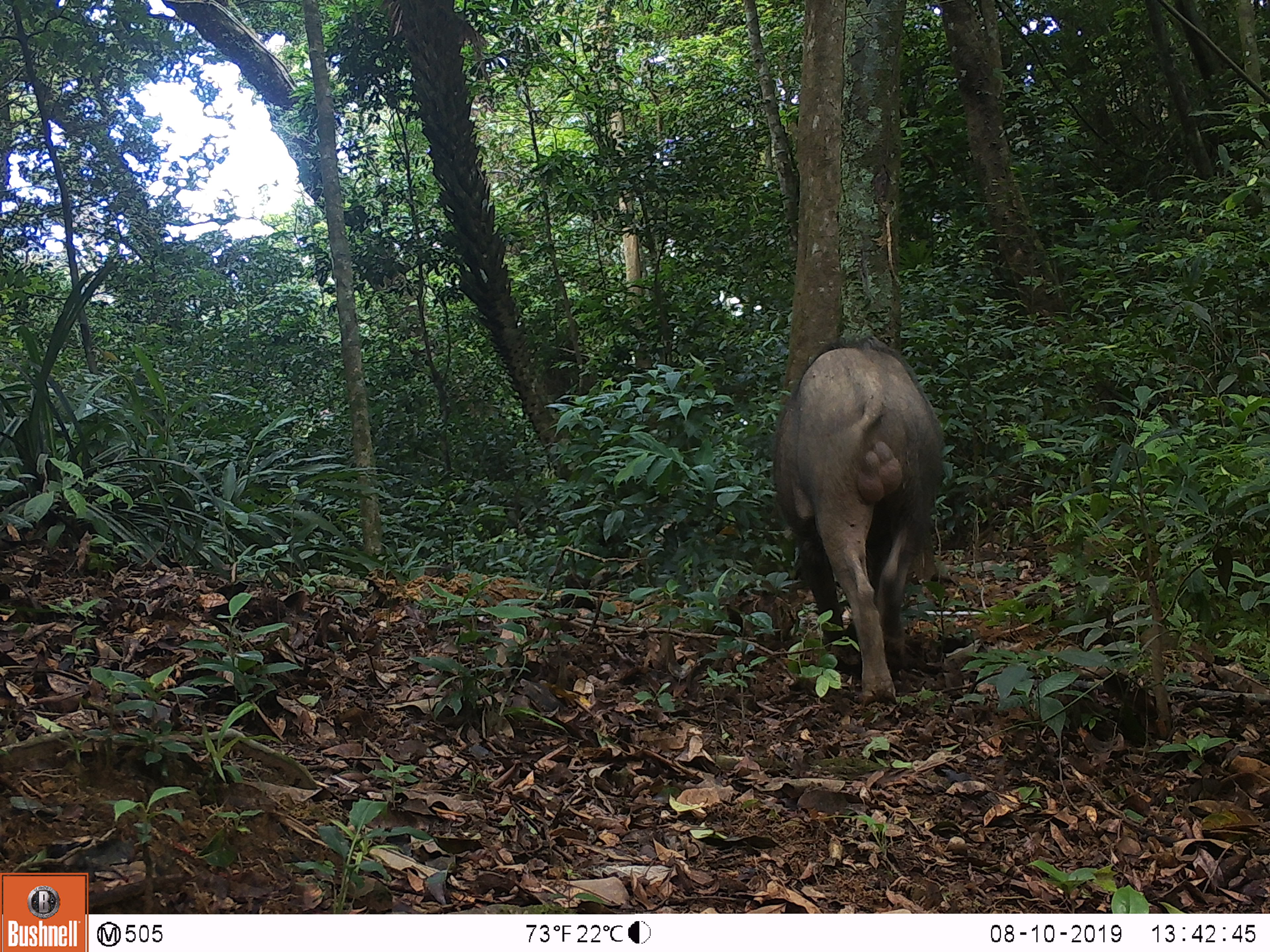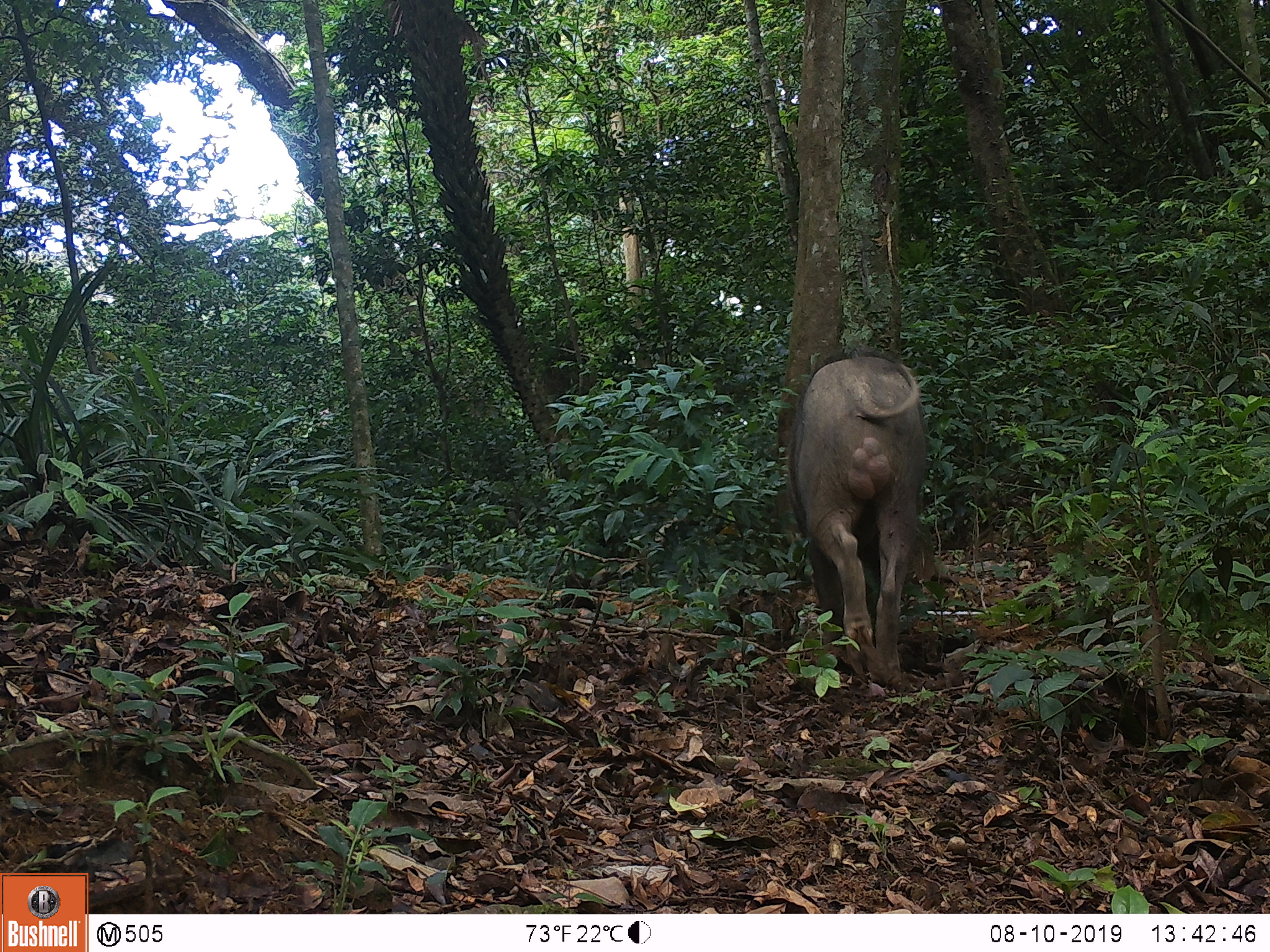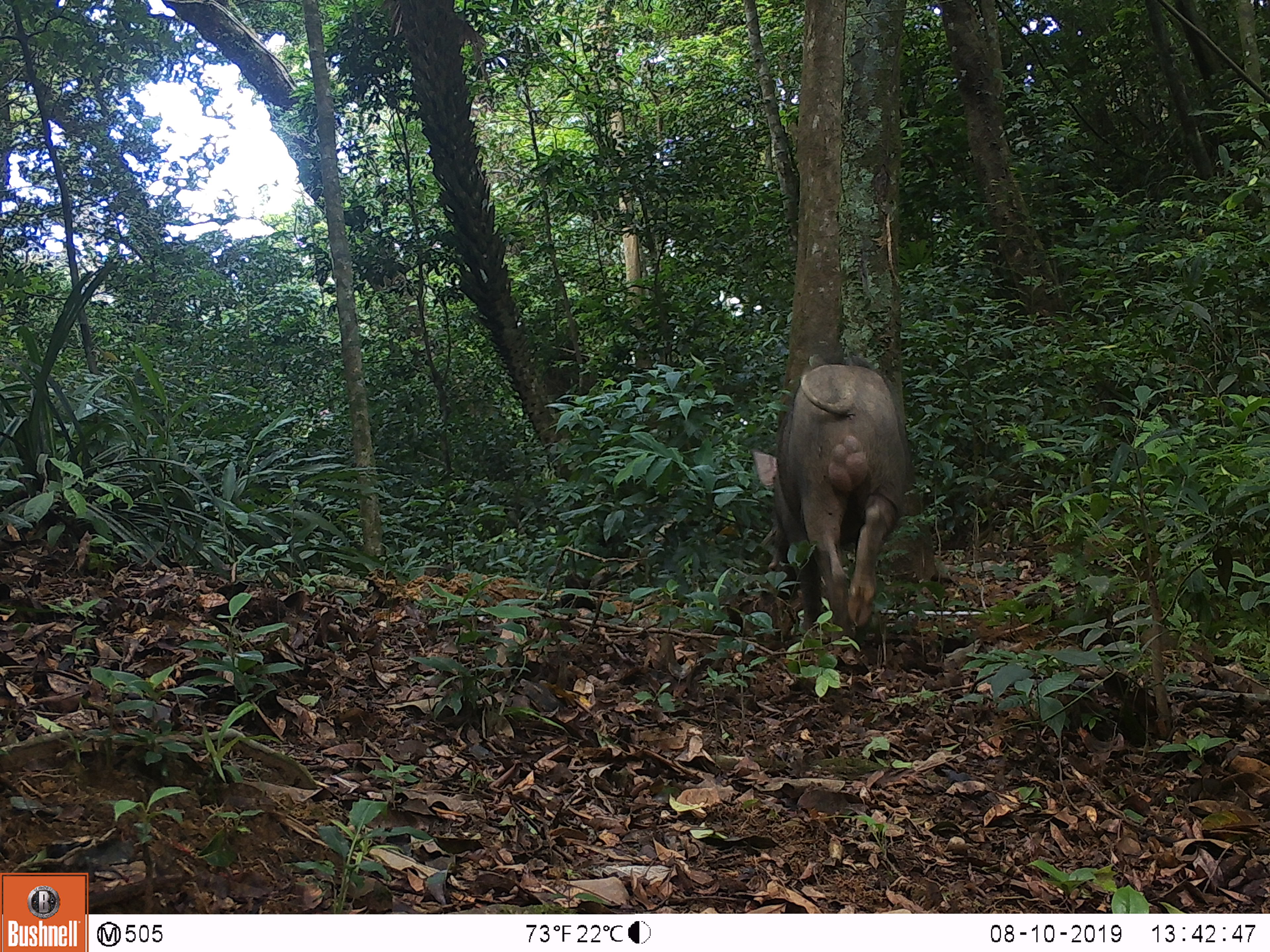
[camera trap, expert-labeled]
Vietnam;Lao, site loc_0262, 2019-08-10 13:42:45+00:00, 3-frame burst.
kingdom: Animalia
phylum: Chordata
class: Mammalia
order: Artiodactyla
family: Suidae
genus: Sus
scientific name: Sus scrofa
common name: eurasian wild pig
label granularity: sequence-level